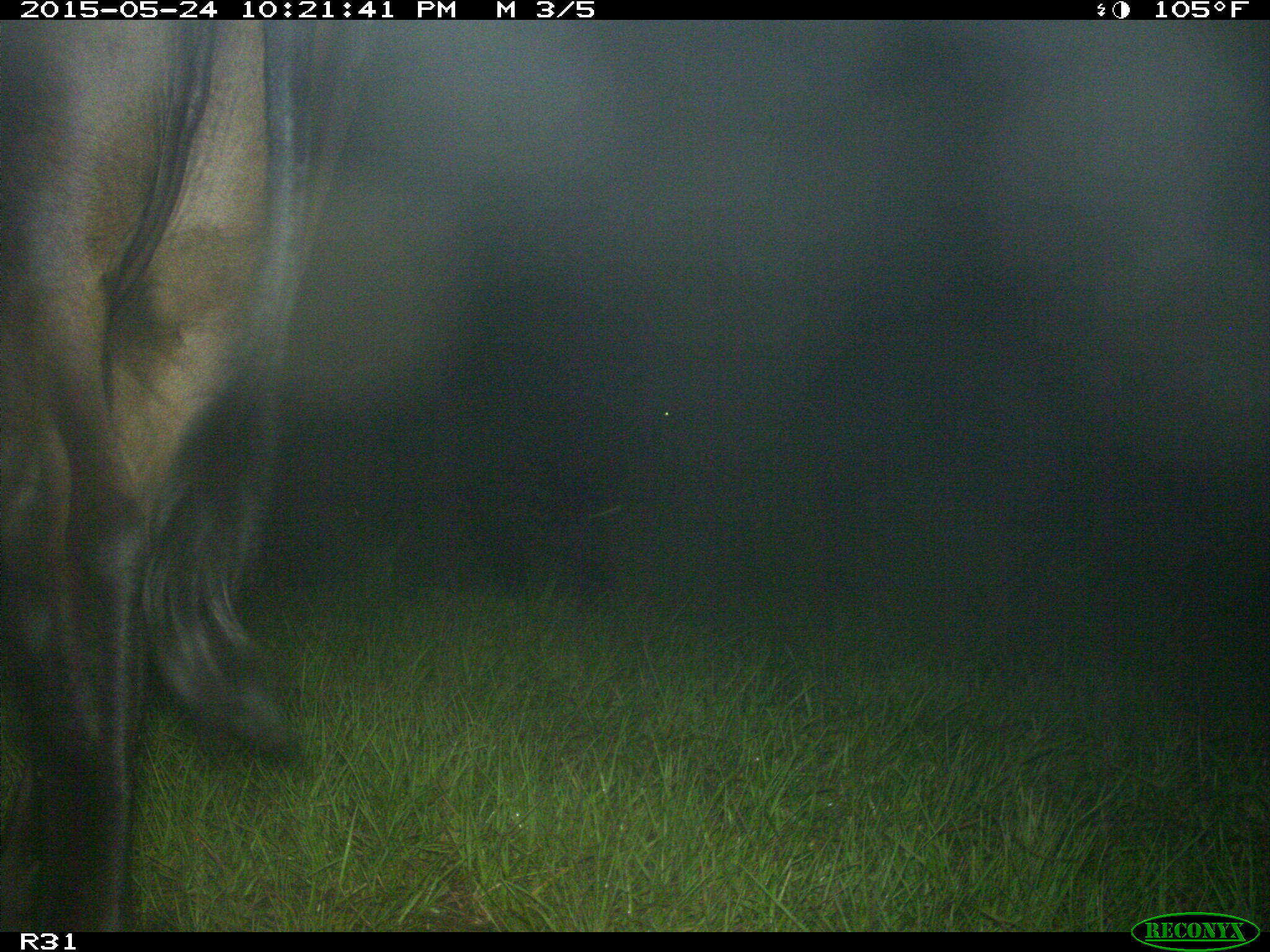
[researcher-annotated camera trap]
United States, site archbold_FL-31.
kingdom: Animalia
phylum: Chordata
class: Mammalia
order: Artiodactyla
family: Bovidae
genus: Bos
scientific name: Bos taurus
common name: domestic cow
Bos taurus (domestic cow).